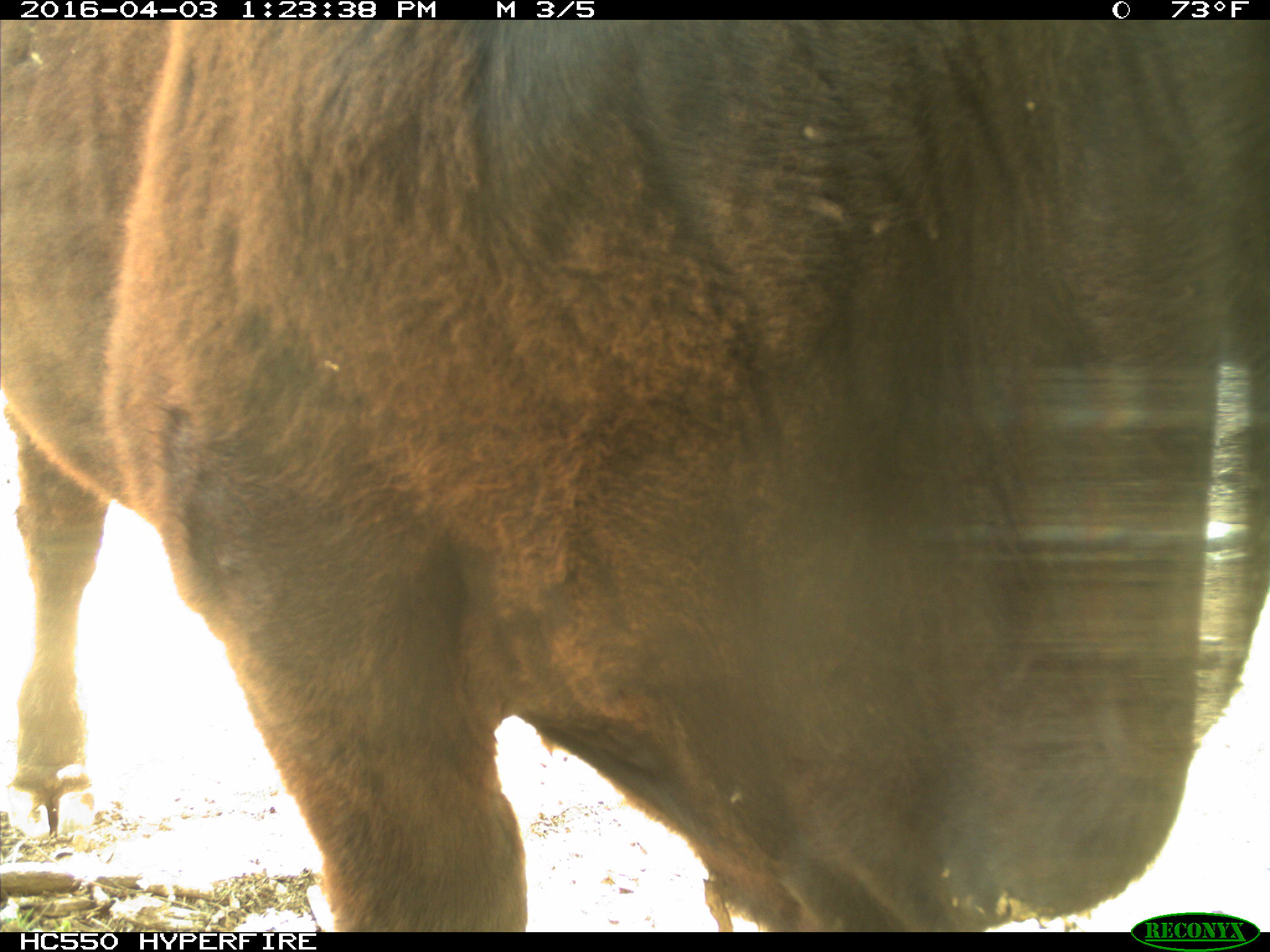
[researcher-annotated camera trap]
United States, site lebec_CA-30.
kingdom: Animalia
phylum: Chordata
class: Mammalia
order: Artiodactyla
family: Bovidae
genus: Bos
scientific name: Bos taurus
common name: domestic cow